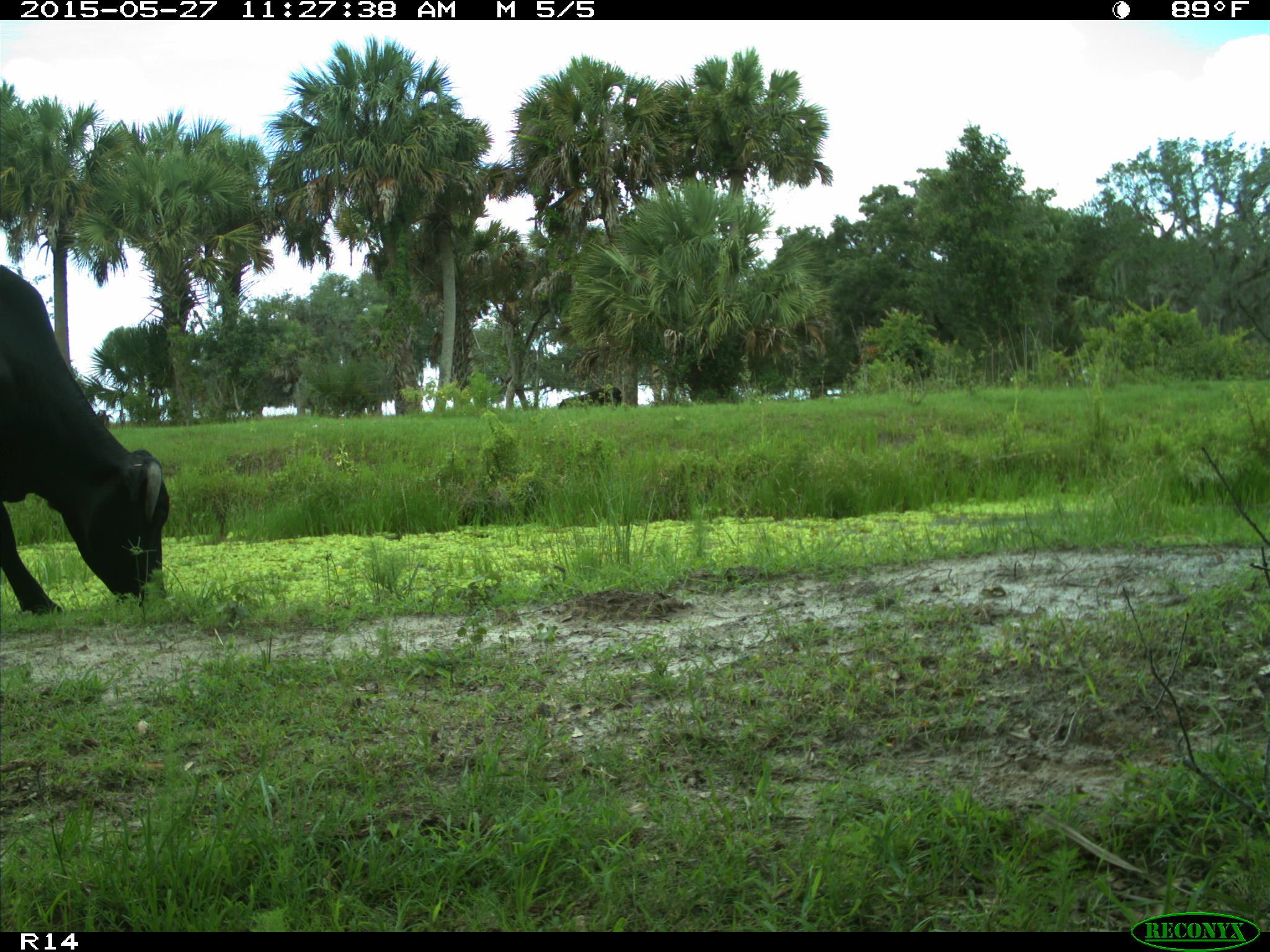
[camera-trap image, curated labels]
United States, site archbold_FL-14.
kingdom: Animalia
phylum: Chordata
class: Mammalia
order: Artiodactyla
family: Bovidae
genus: Bos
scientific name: Bos taurus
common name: domestic cow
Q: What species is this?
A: Bos taurus (domestic cow).